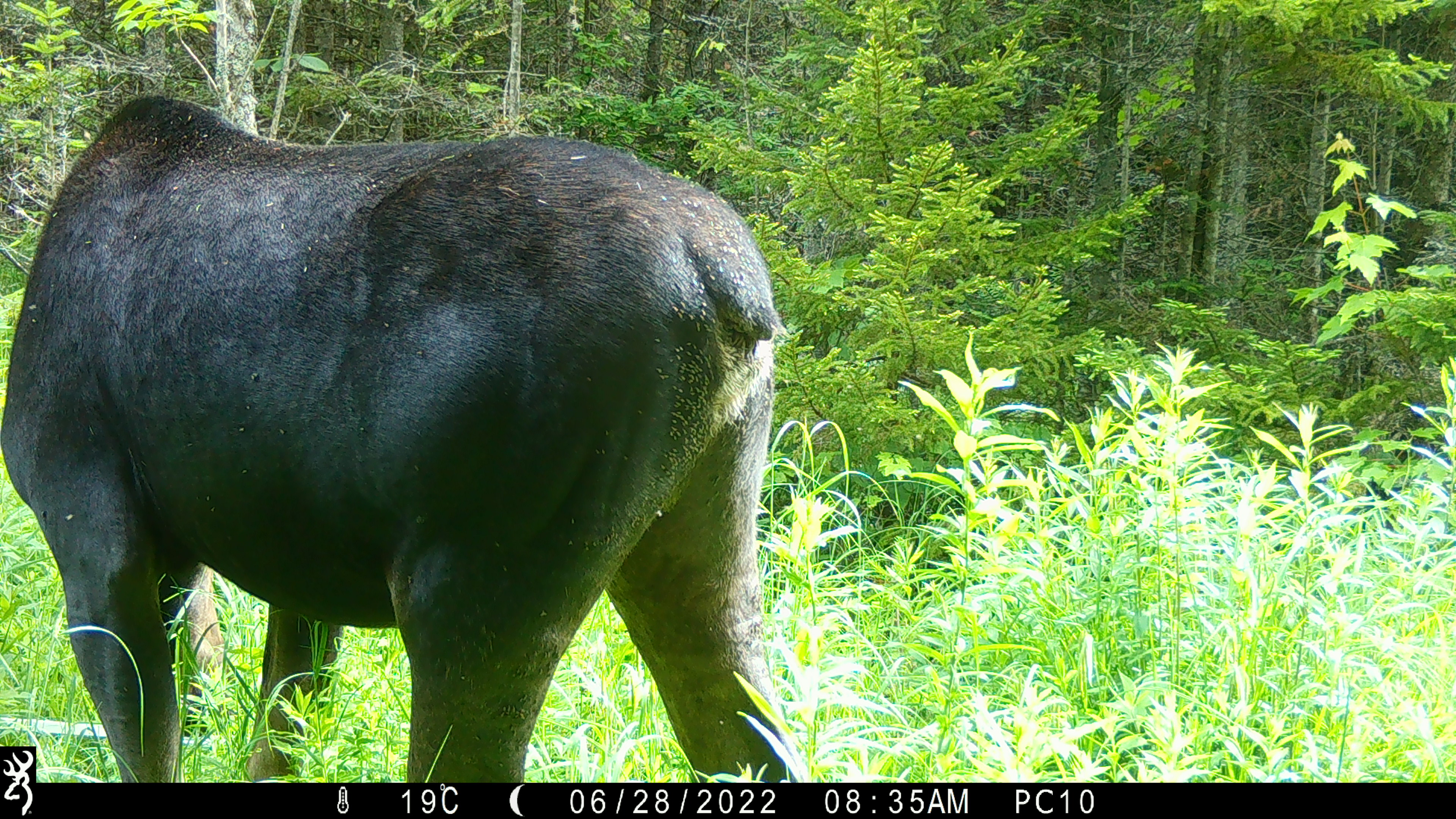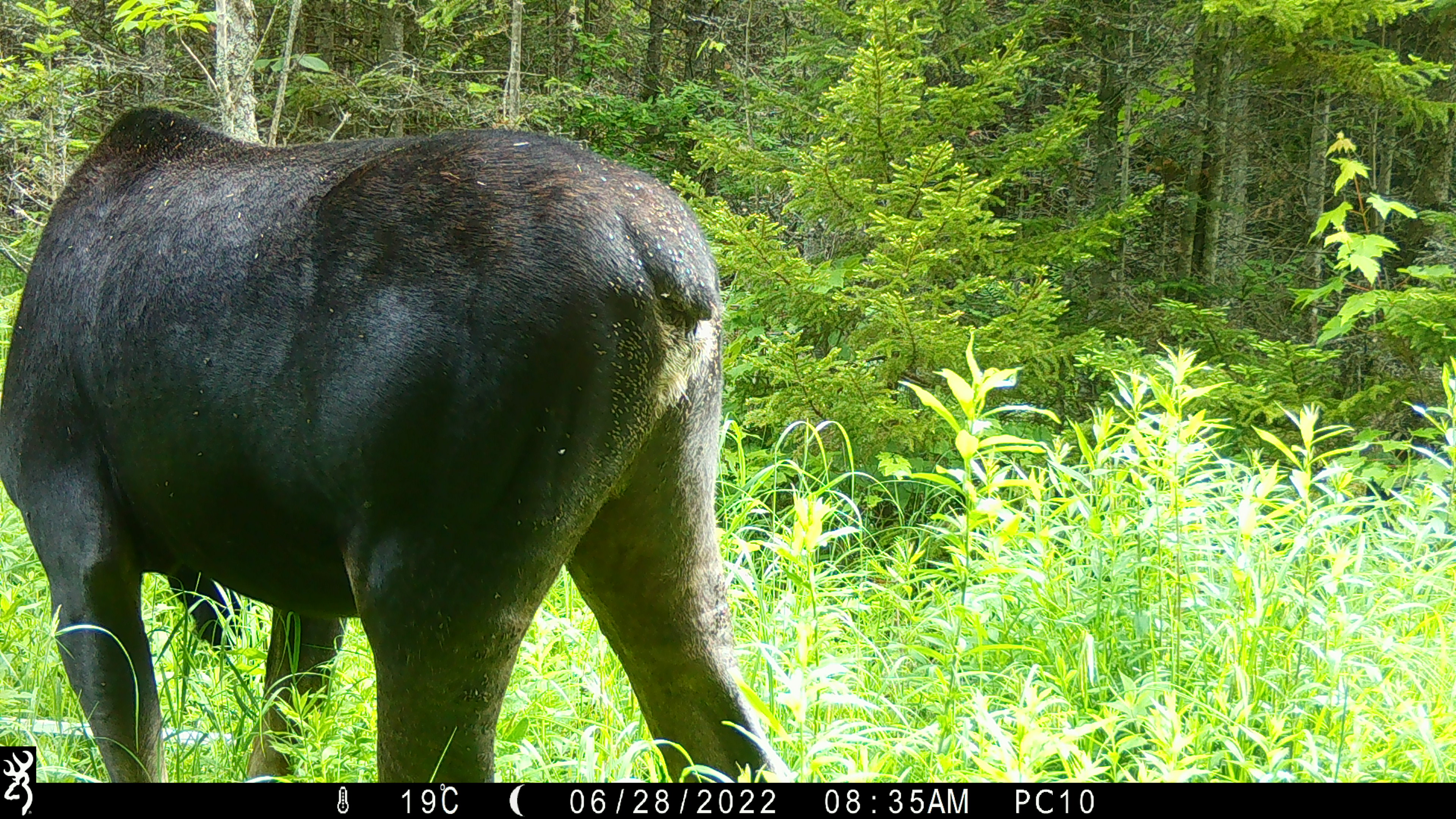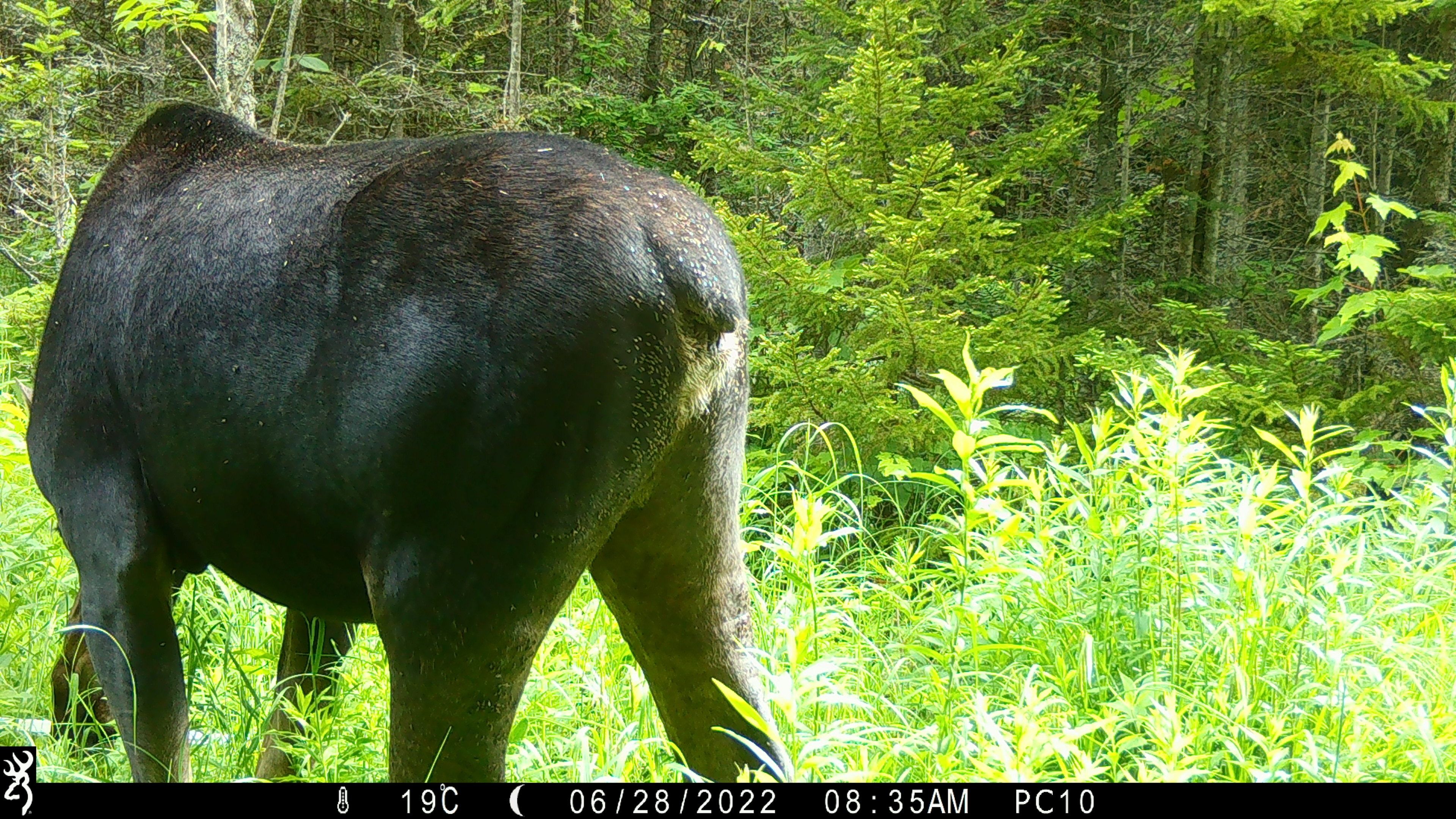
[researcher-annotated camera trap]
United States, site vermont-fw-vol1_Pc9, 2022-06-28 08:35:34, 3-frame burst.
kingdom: Animalia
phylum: Chordata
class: Mammalia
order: Artiodactyla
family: Cervidae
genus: Alces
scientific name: Alces alces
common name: moose